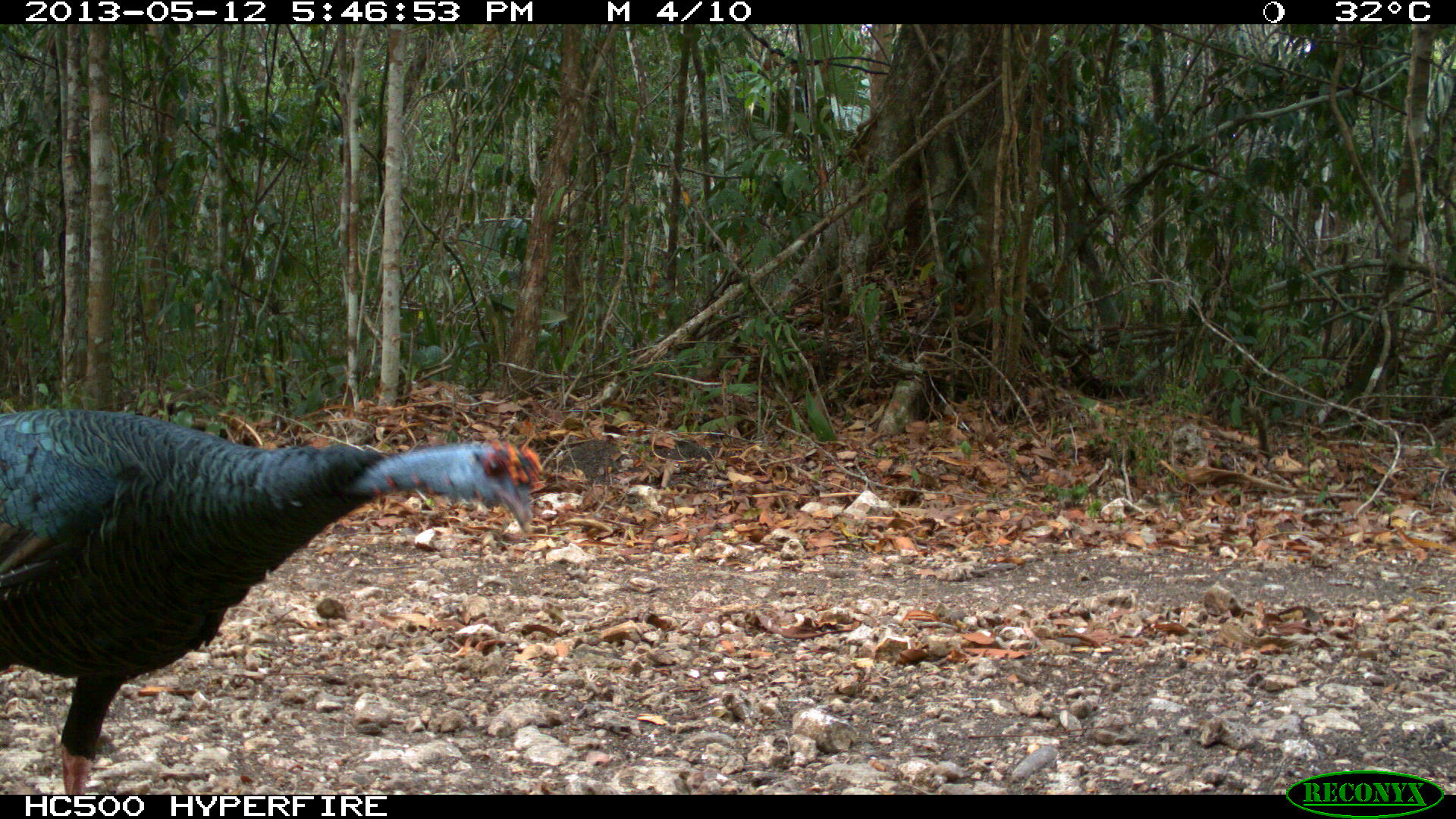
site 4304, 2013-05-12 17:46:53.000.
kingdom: Animalia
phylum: Chordata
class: Aves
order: Galliformes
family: Phasianidae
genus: Meleagris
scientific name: Meleagris ocellata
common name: ocellated turkey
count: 1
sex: male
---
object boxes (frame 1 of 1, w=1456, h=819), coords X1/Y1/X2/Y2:
meleagris ocellata: 0/405/543/791